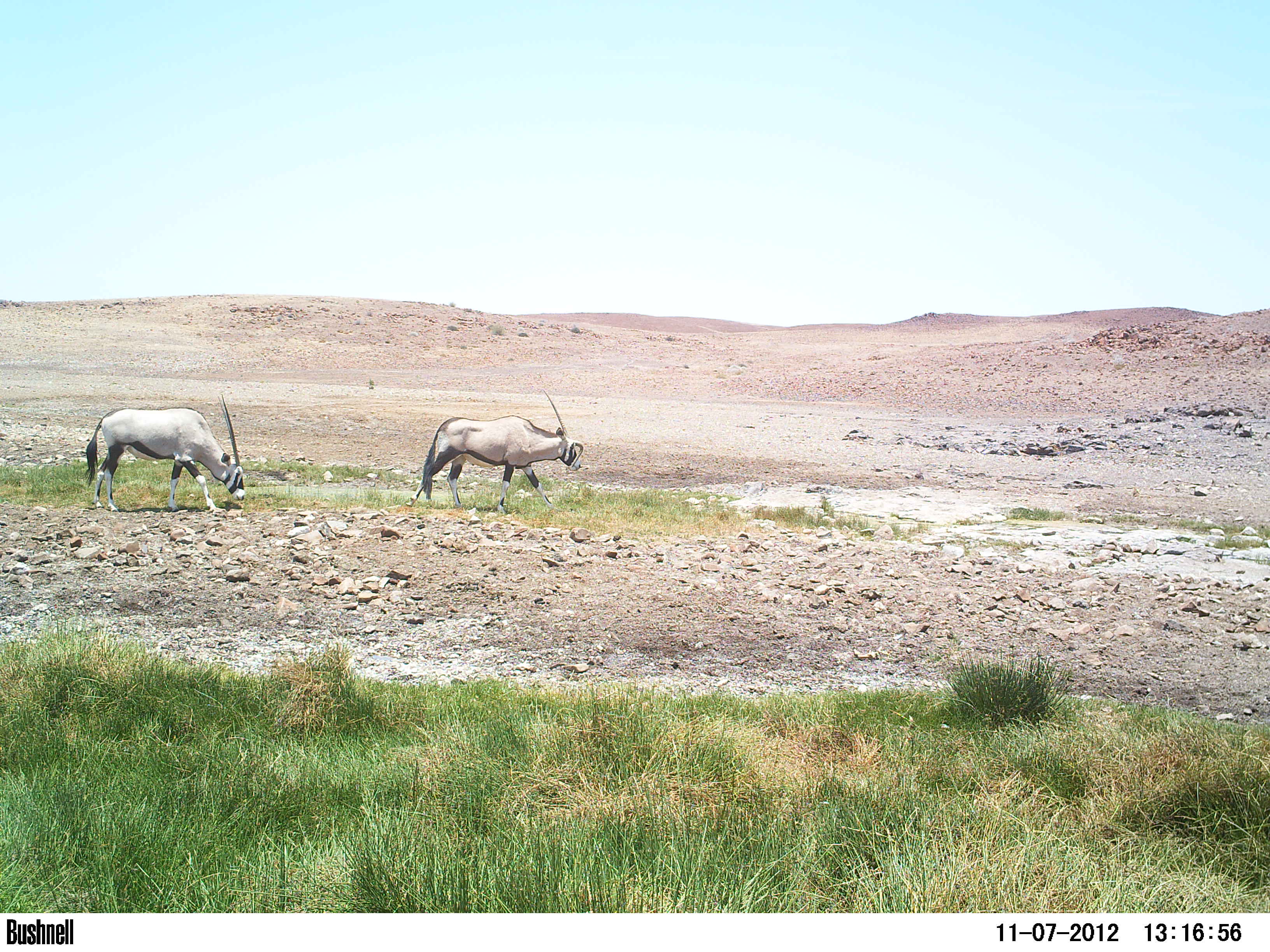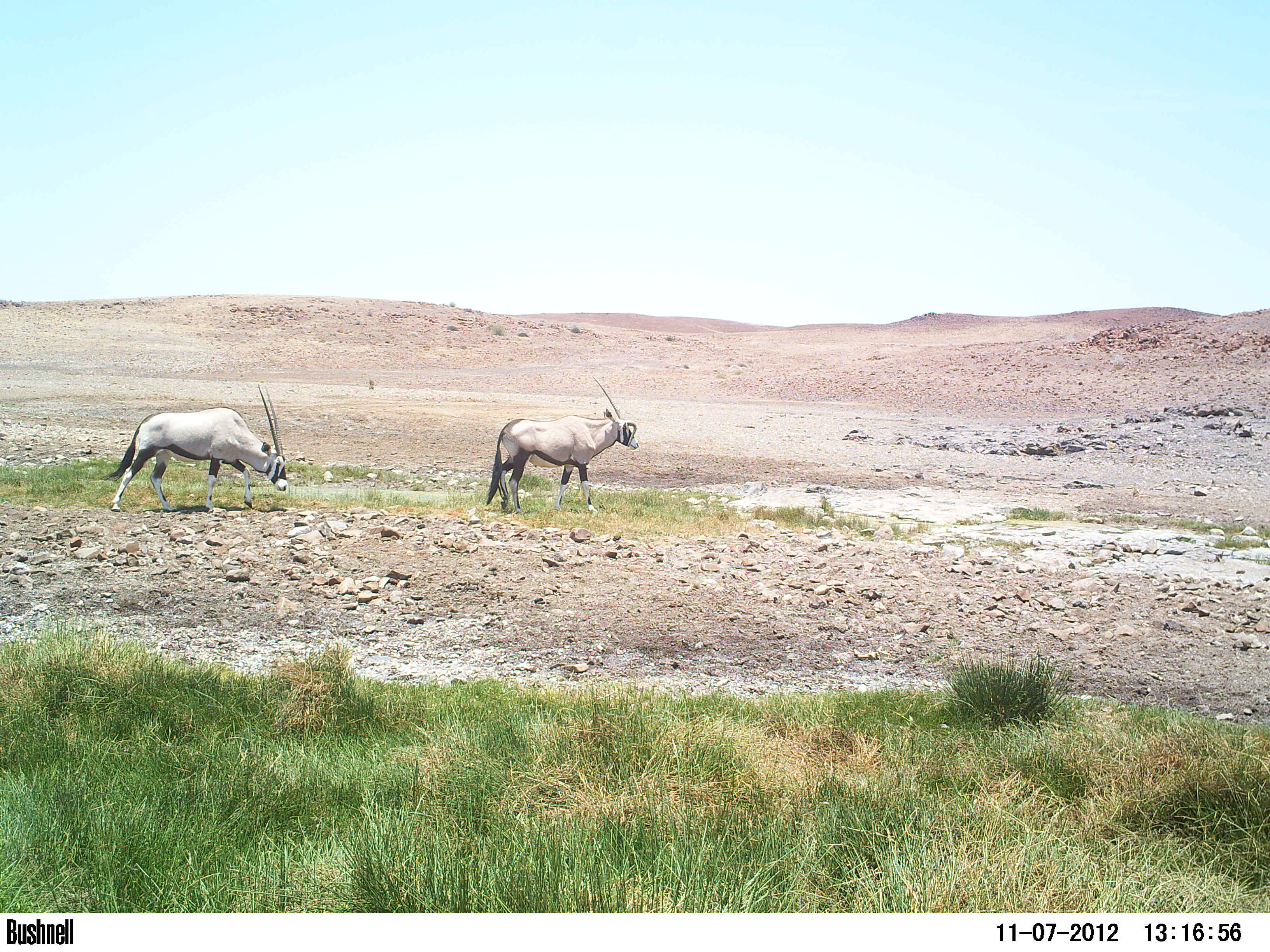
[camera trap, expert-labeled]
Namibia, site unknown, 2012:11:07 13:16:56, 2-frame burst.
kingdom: Animalia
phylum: Chordata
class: Mammalia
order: Artiodactyla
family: Bovidae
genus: Oryx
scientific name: Oryx gazella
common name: gemsbok